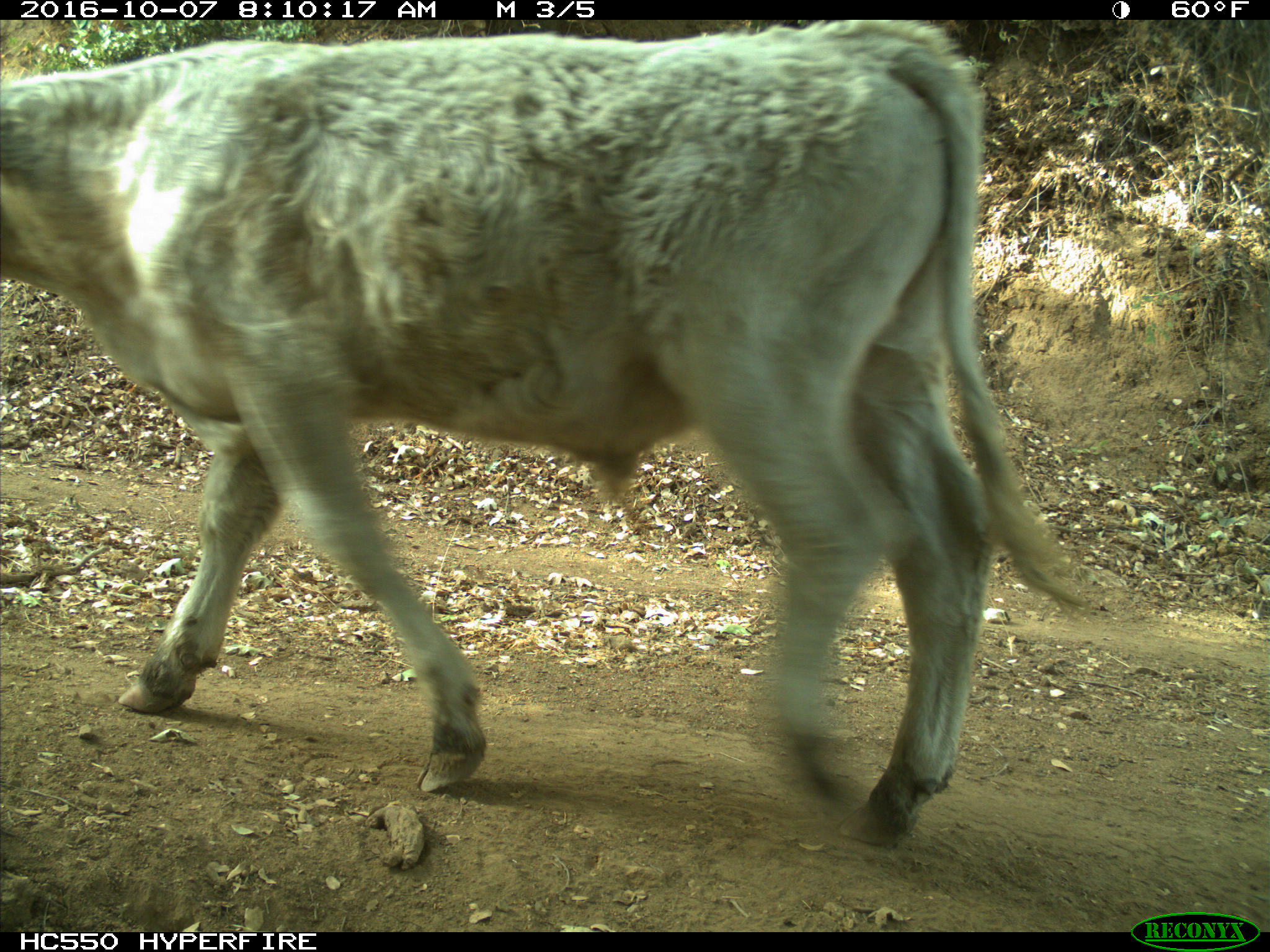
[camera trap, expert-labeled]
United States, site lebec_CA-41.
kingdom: Animalia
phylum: Chordata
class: Mammalia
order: Artiodactyla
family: Bovidae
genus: Bos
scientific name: Bos taurus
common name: domestic cow